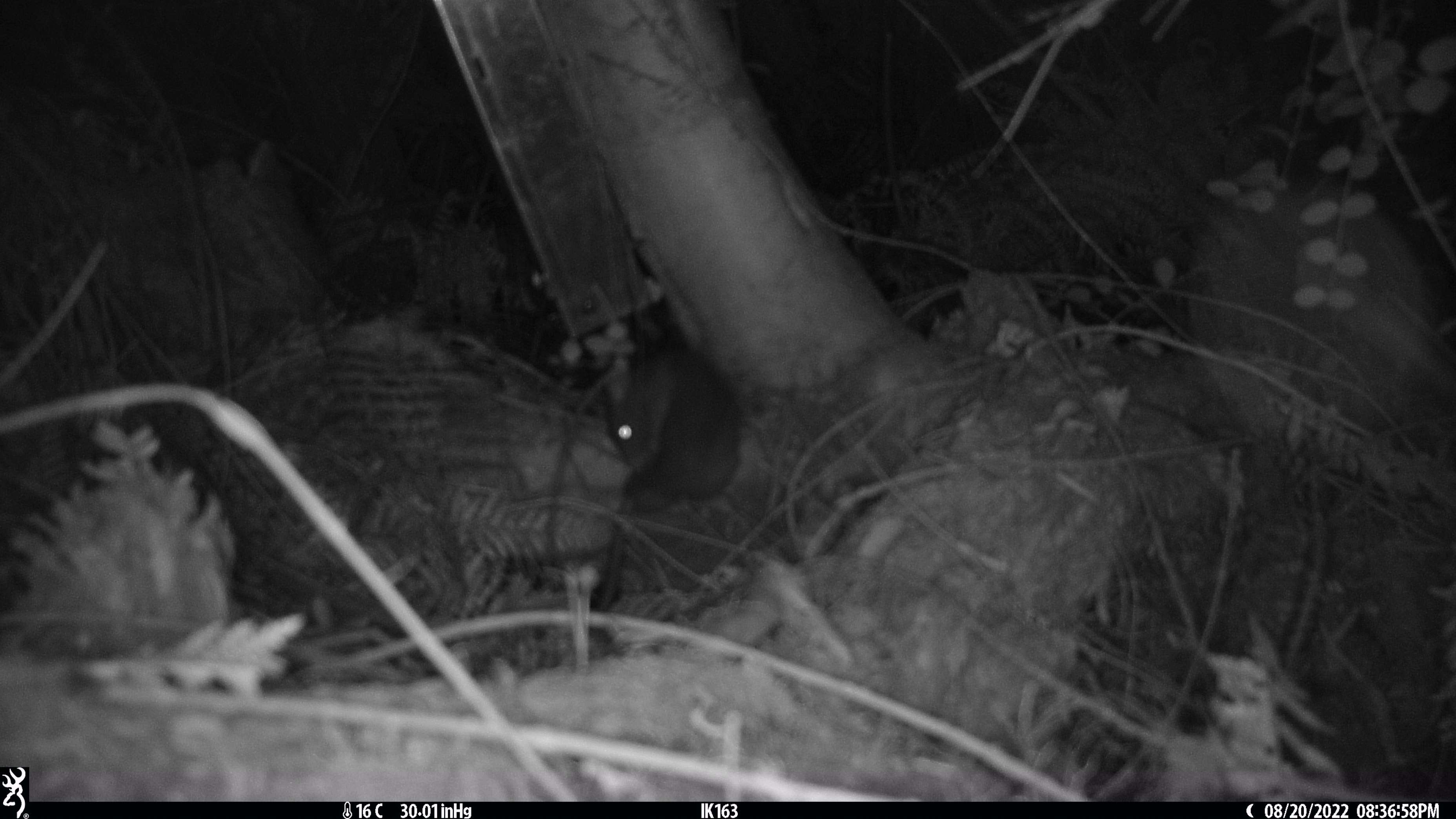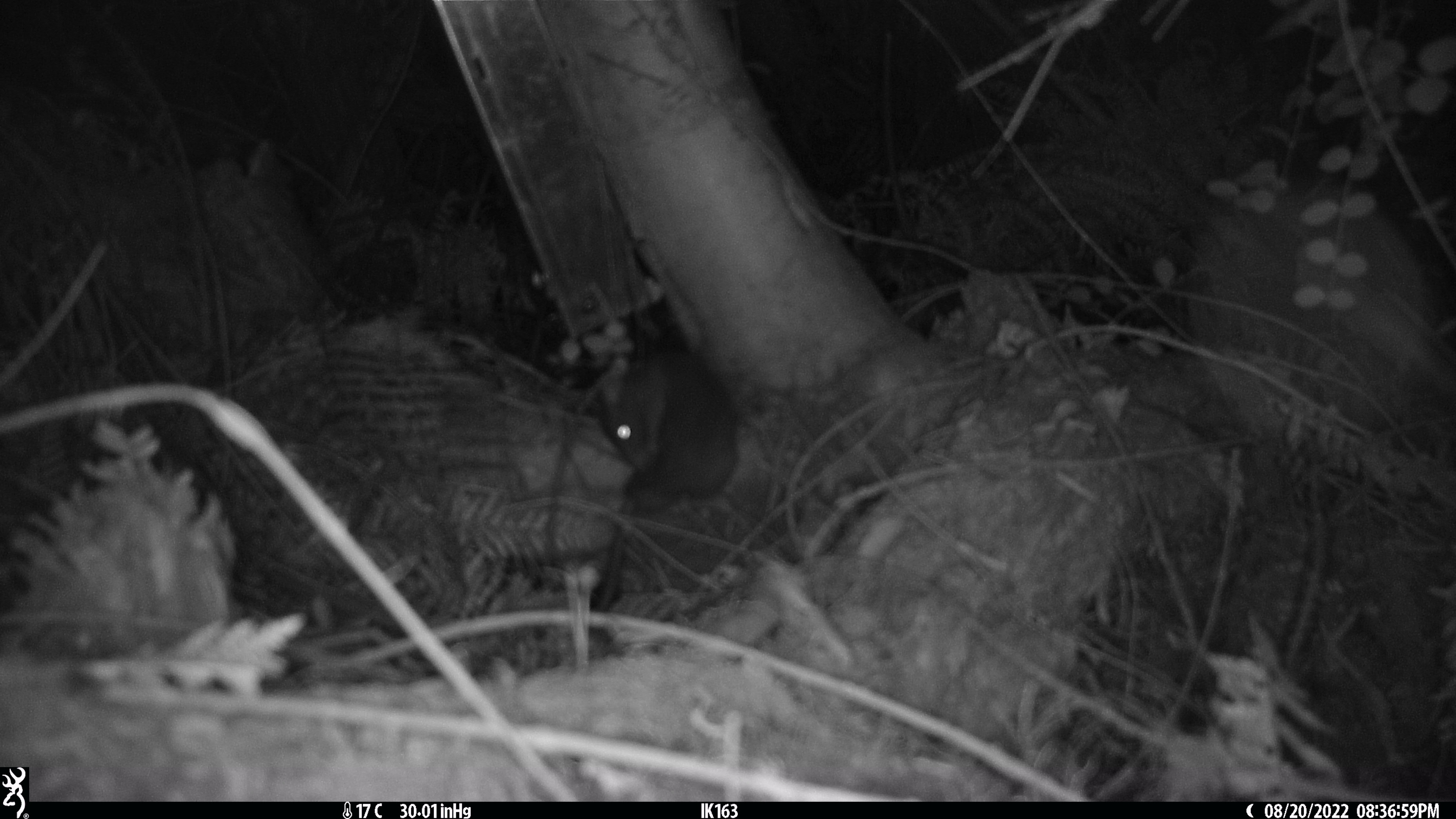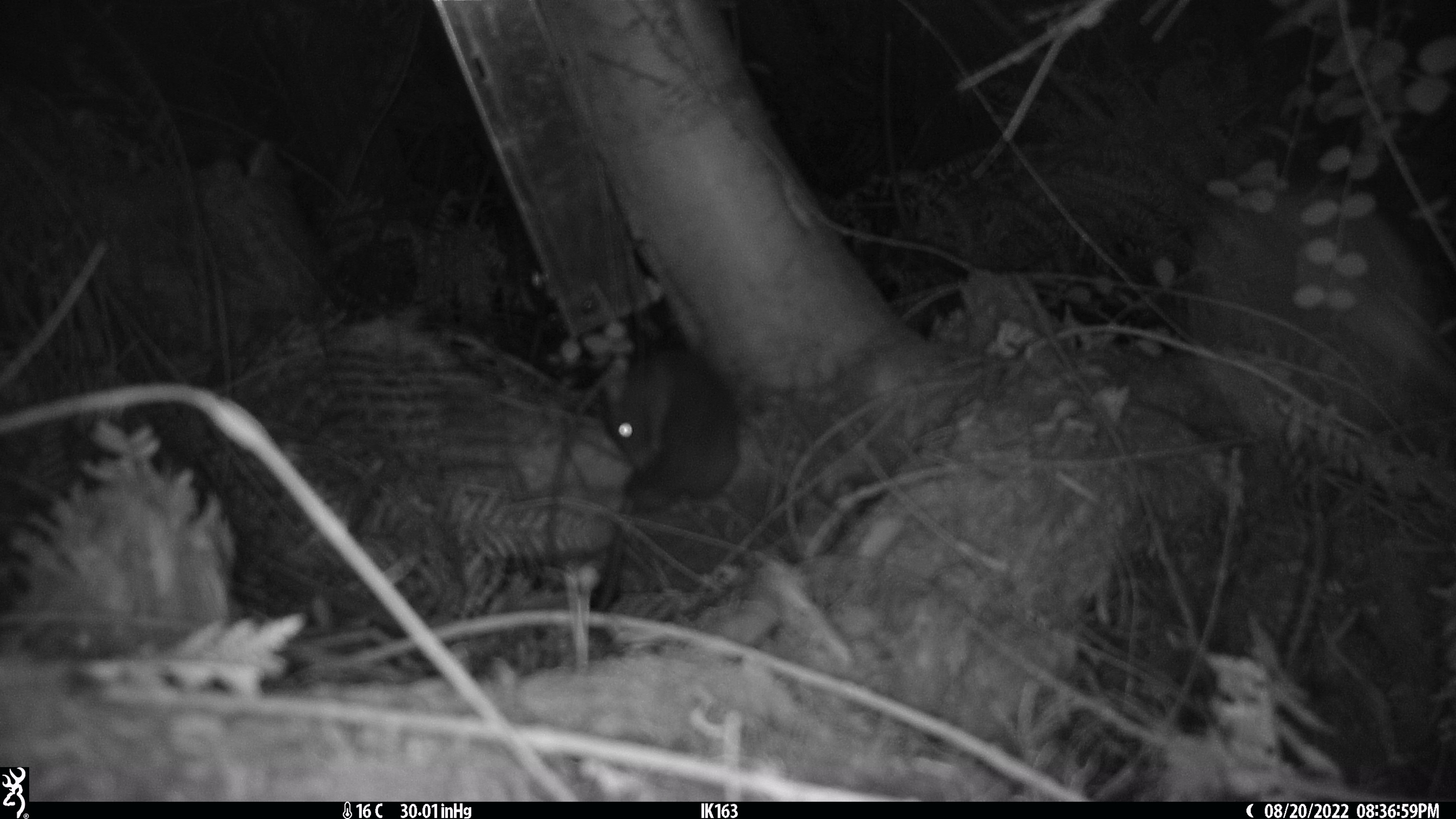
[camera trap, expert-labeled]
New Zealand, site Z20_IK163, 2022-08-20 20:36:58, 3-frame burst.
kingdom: Animalia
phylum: Chordata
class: Mammalia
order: Rodentia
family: Muridae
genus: Rattus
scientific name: Rattus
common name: rat